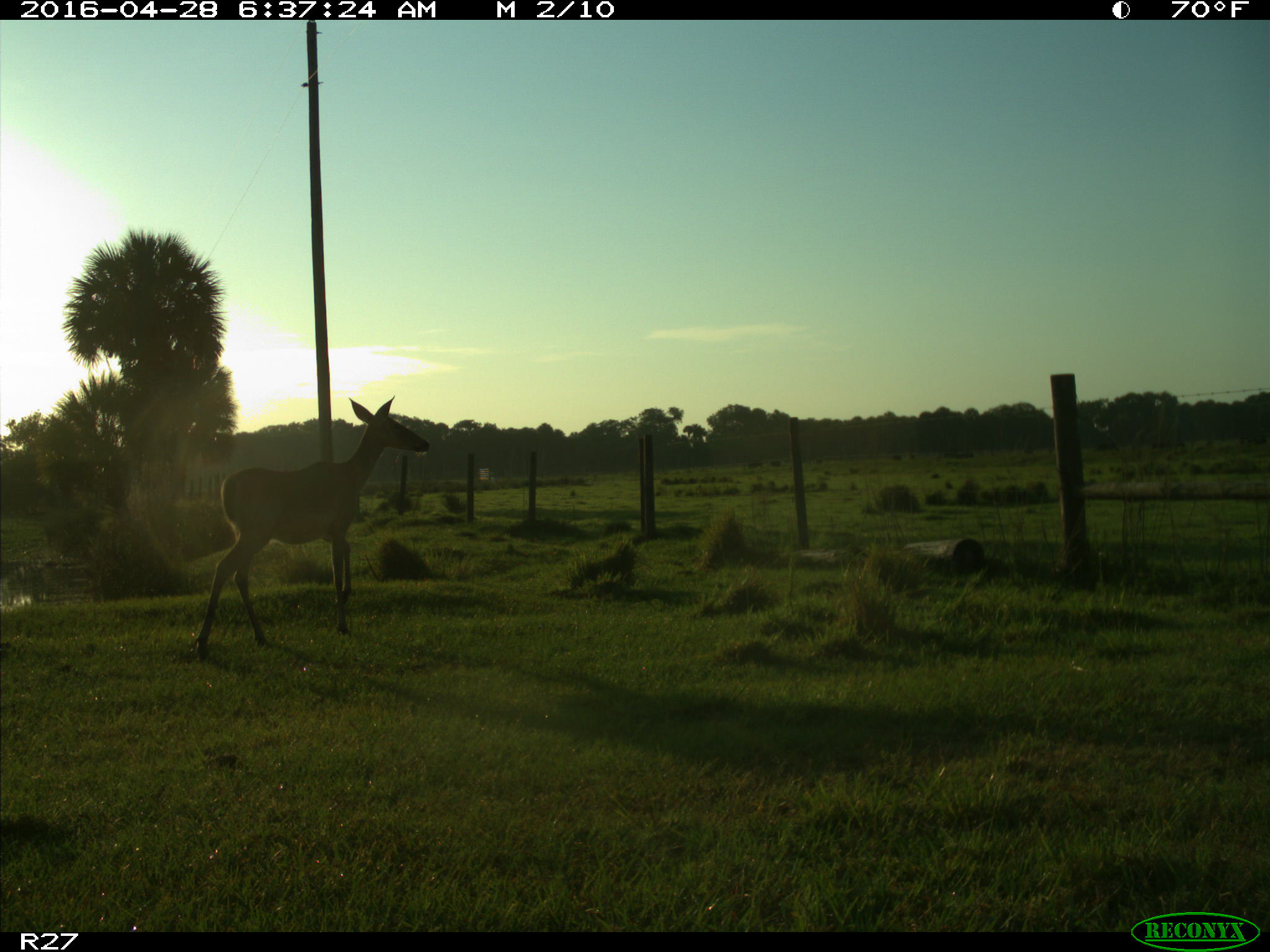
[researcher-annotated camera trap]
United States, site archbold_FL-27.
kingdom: Animalia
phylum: Chordata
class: Mammalia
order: Artiodactyla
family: Cervidae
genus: Odocoileus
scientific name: Odocoileus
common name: deer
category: unidentified deer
Unidentified deer (deer) (Odocoileus).